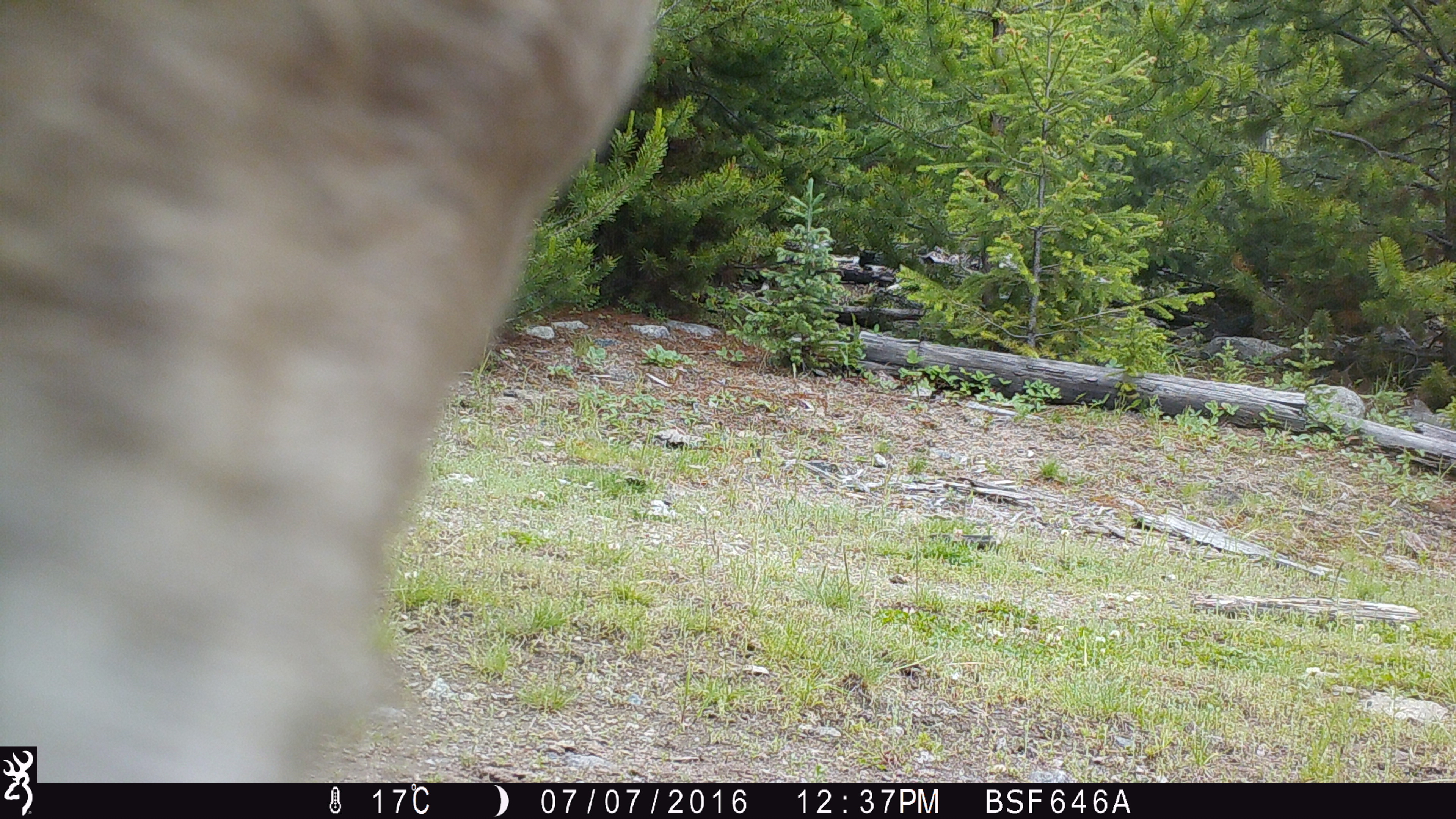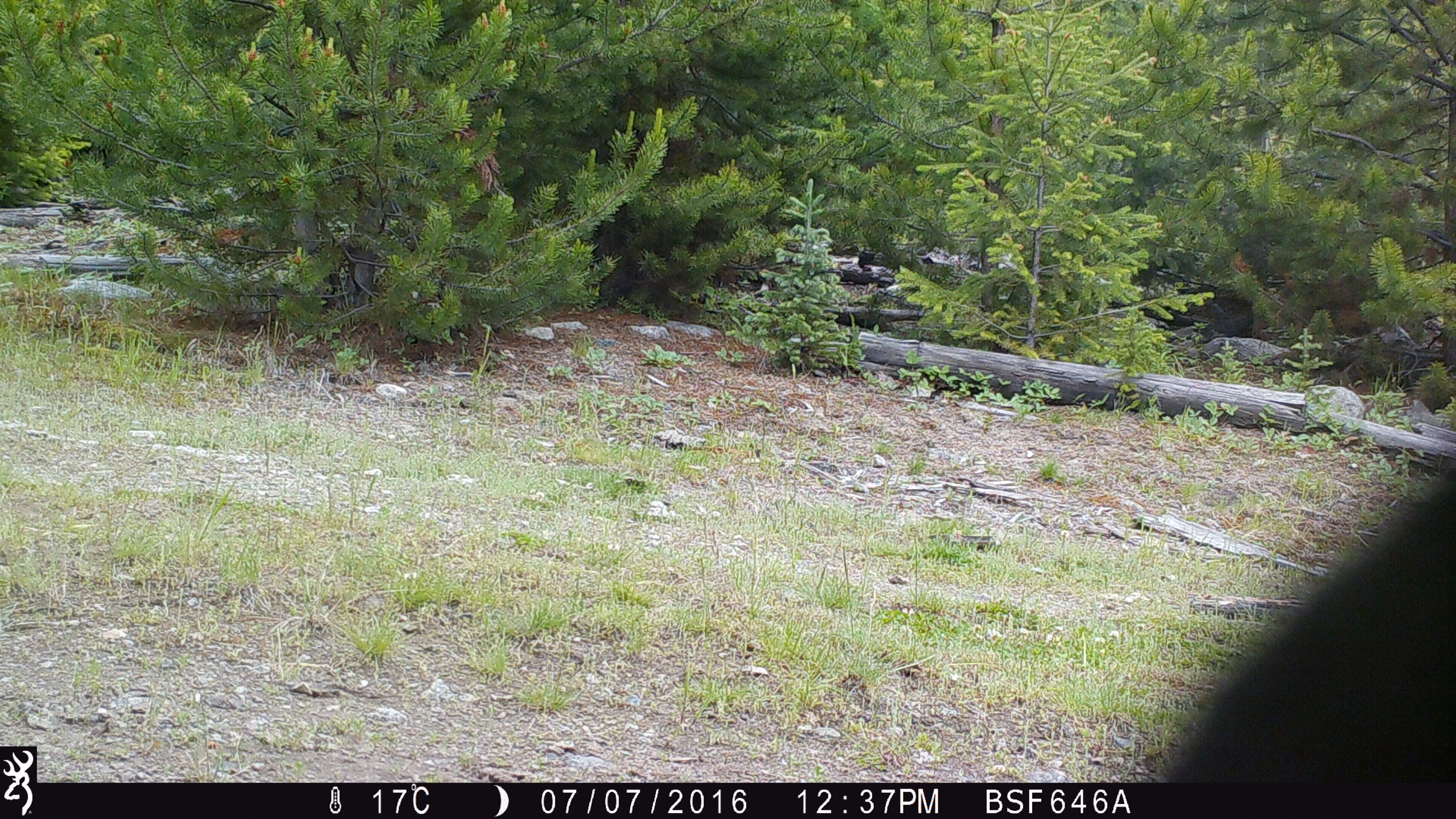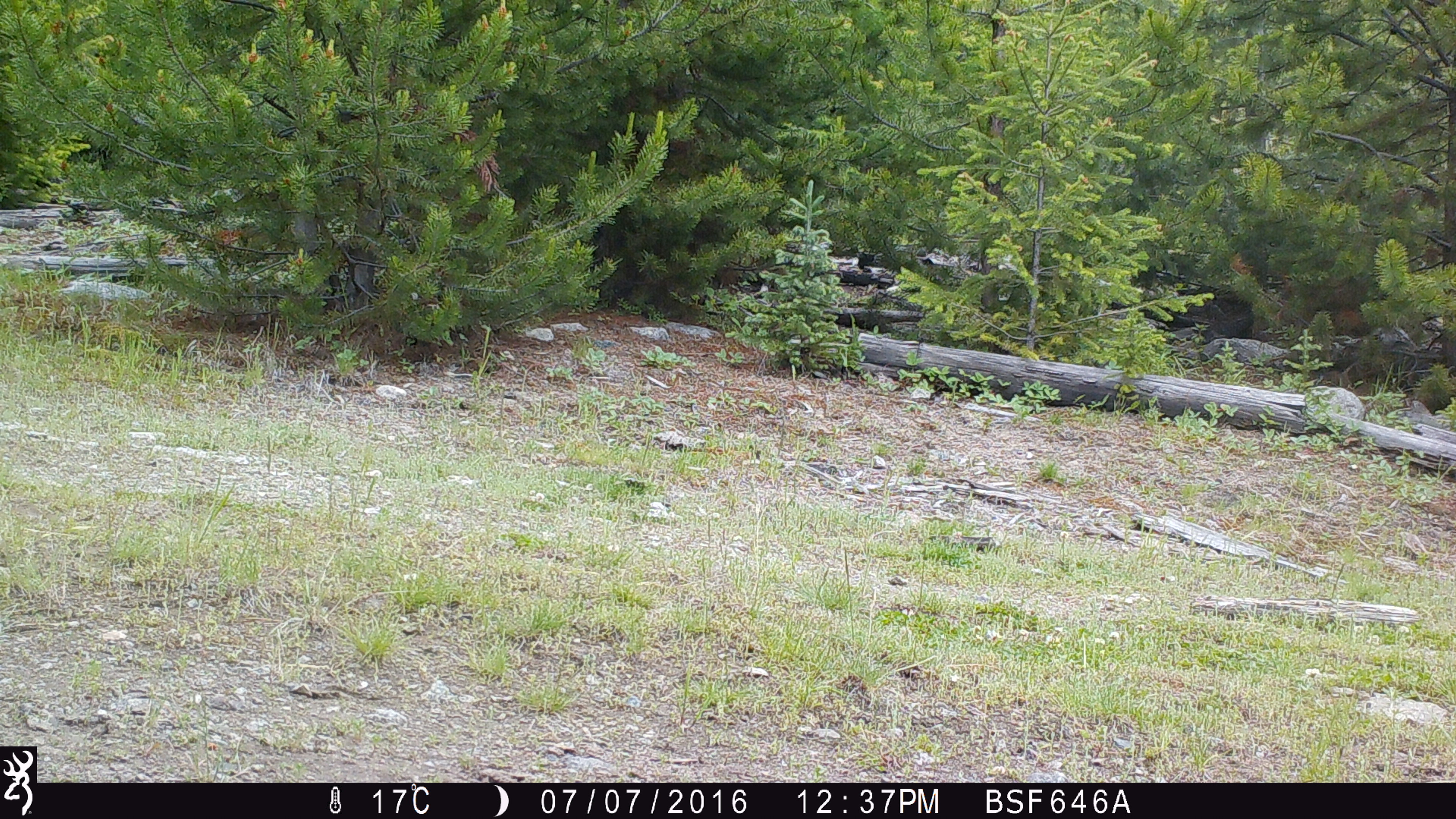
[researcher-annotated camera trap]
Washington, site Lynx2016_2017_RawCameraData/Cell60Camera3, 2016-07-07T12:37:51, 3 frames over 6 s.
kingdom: Animalia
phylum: Chordata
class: Mammalia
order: Artiodactyla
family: Bovidae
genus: Bos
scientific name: Bos taurus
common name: domestic cattle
Domestic cattle (Bos taurus). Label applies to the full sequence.